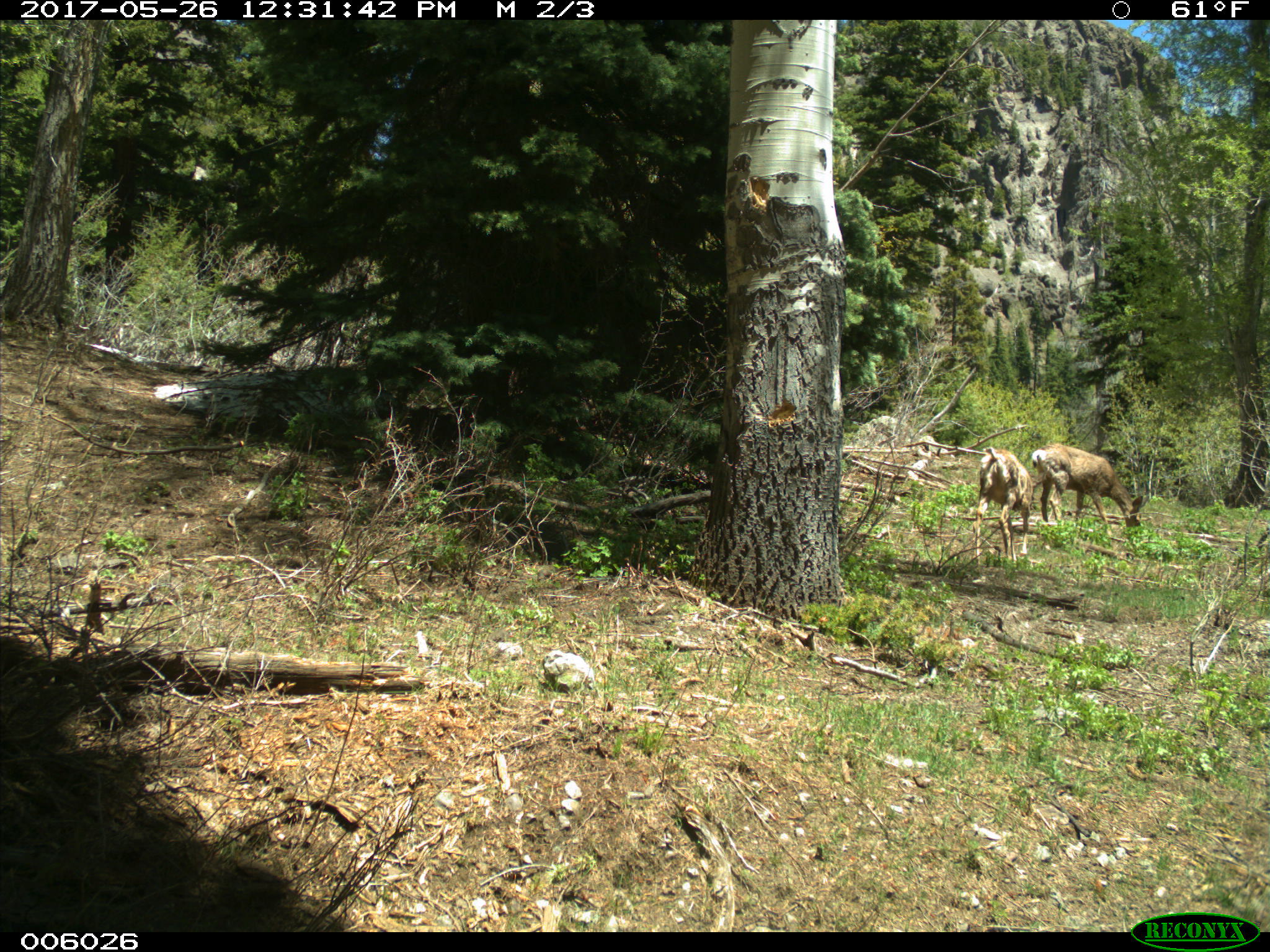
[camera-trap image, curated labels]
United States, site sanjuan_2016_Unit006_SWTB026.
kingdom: Animalia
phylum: Chordata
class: Mammalia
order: Artiodactyla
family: Cervidae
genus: Odocoileus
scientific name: Odocoileus hemionus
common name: mule deer